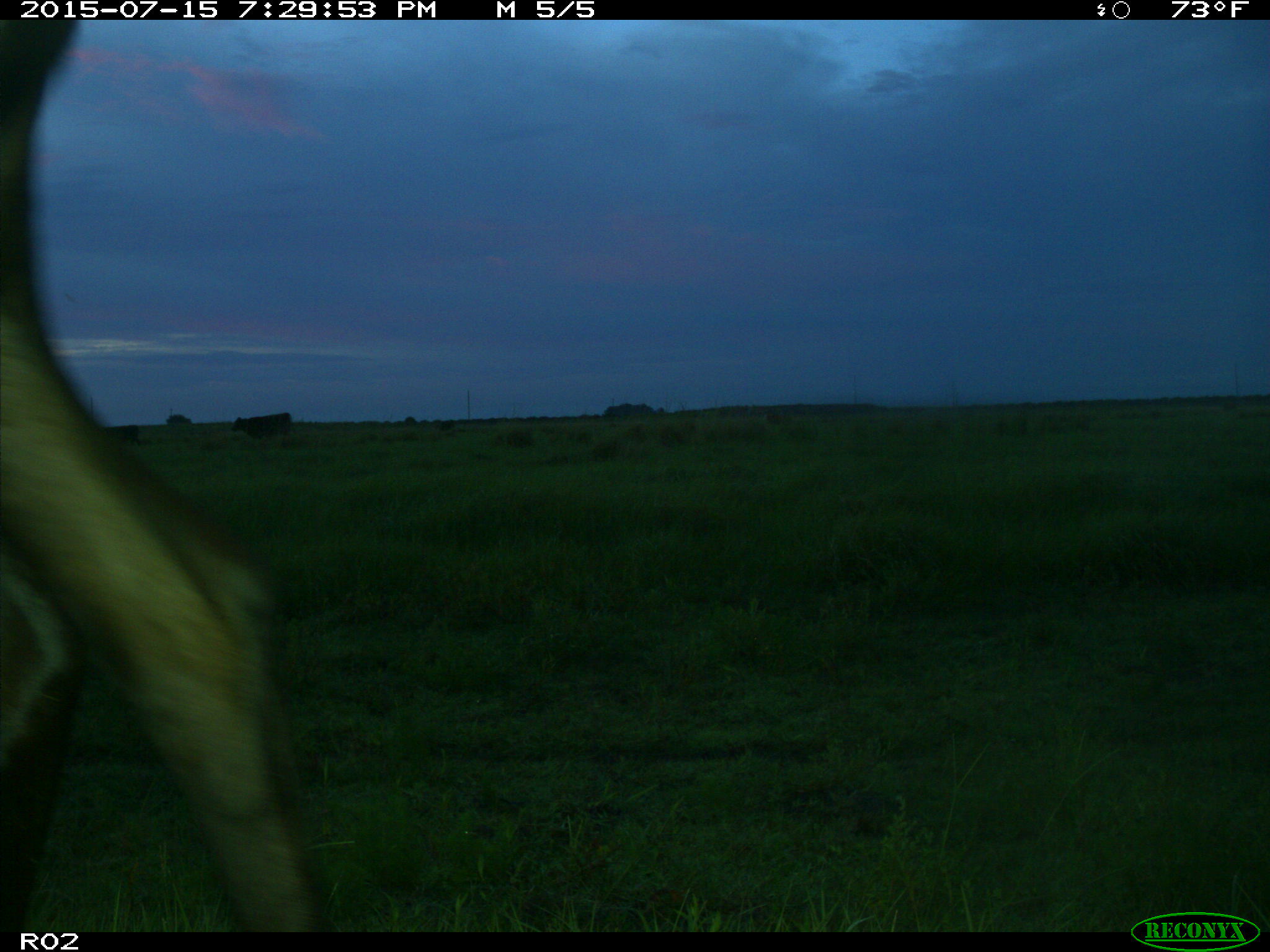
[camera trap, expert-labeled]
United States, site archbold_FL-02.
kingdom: Animalia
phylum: Chordata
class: Mammalia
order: Artiodactyla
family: Bovidae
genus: Bos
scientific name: Bos taurus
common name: domestic cow